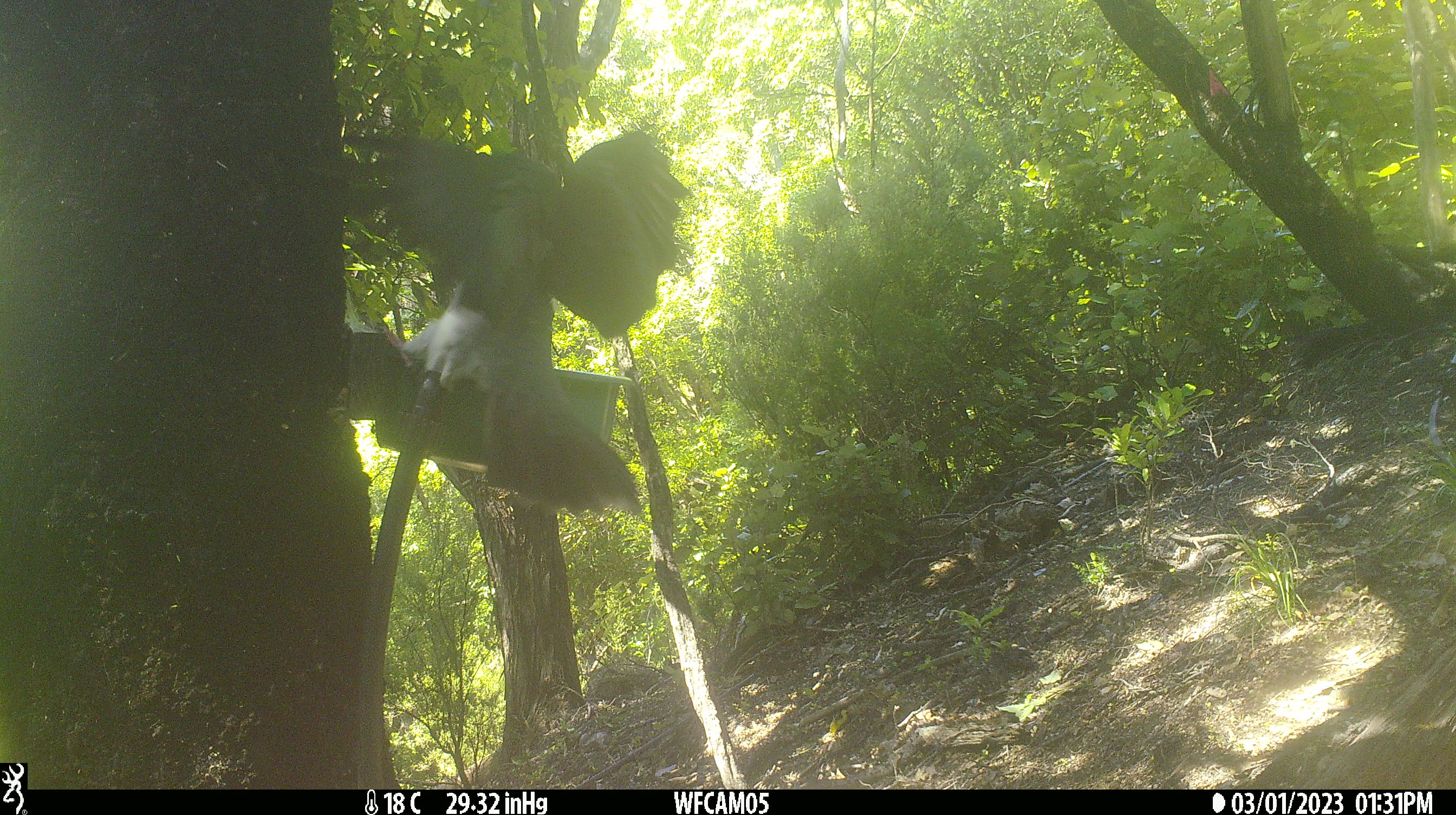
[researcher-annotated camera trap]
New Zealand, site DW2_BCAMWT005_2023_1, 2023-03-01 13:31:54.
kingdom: Animalia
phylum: Chordata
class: Aves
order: Columbiformes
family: Columbidae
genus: Hemiphaga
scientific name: Hemiphaga novaeseelandiae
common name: new zealand pigeon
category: kereru